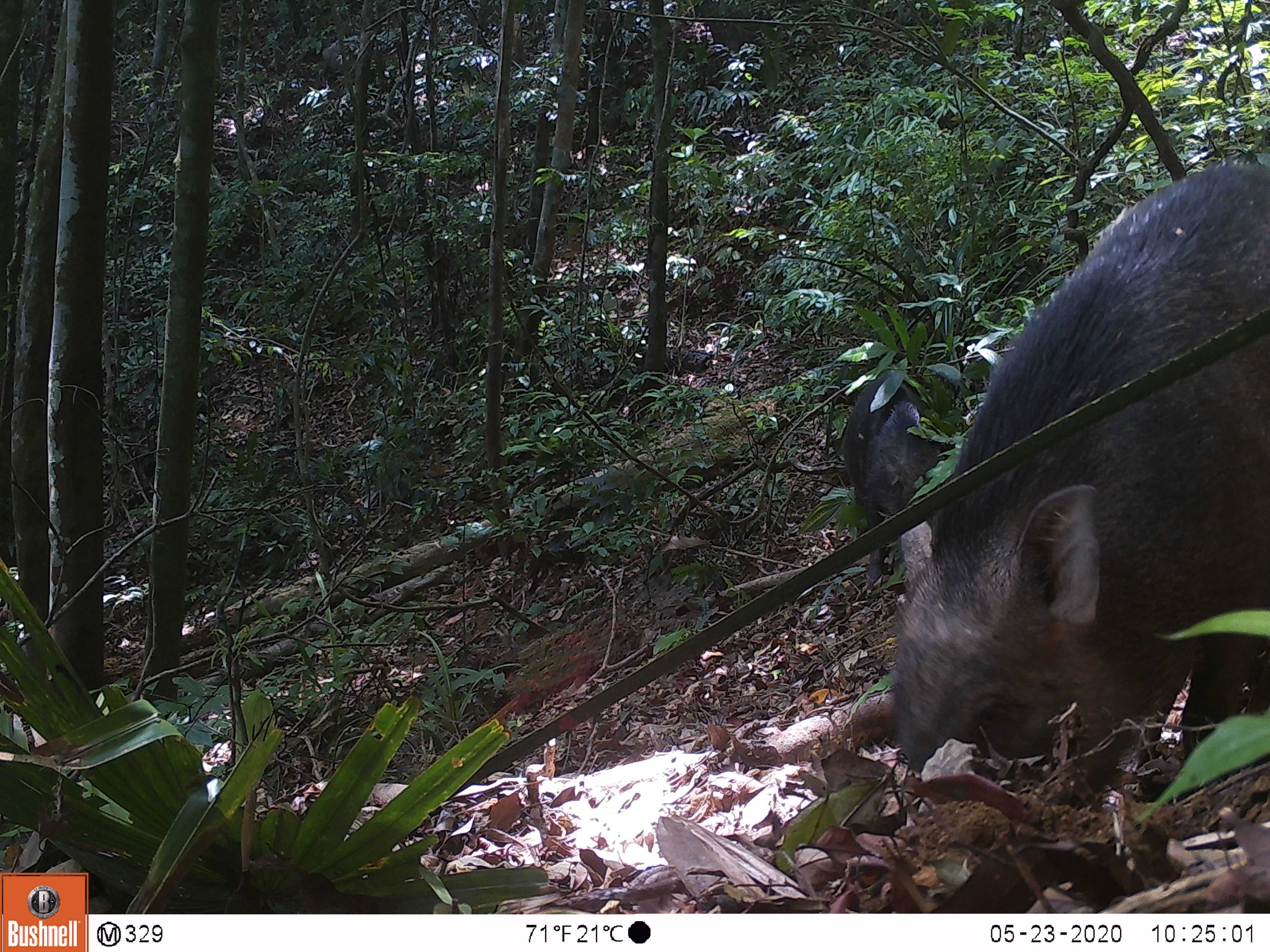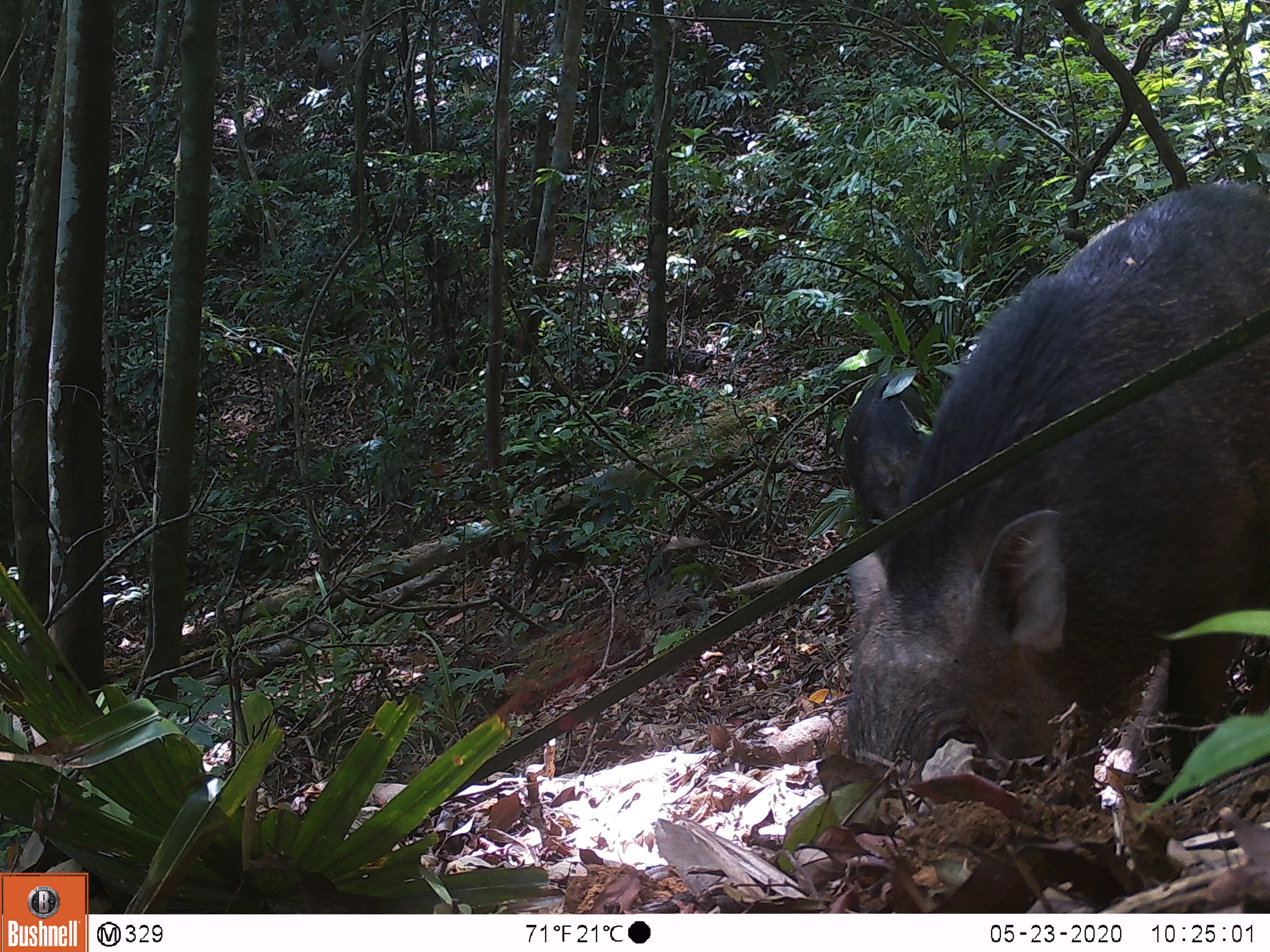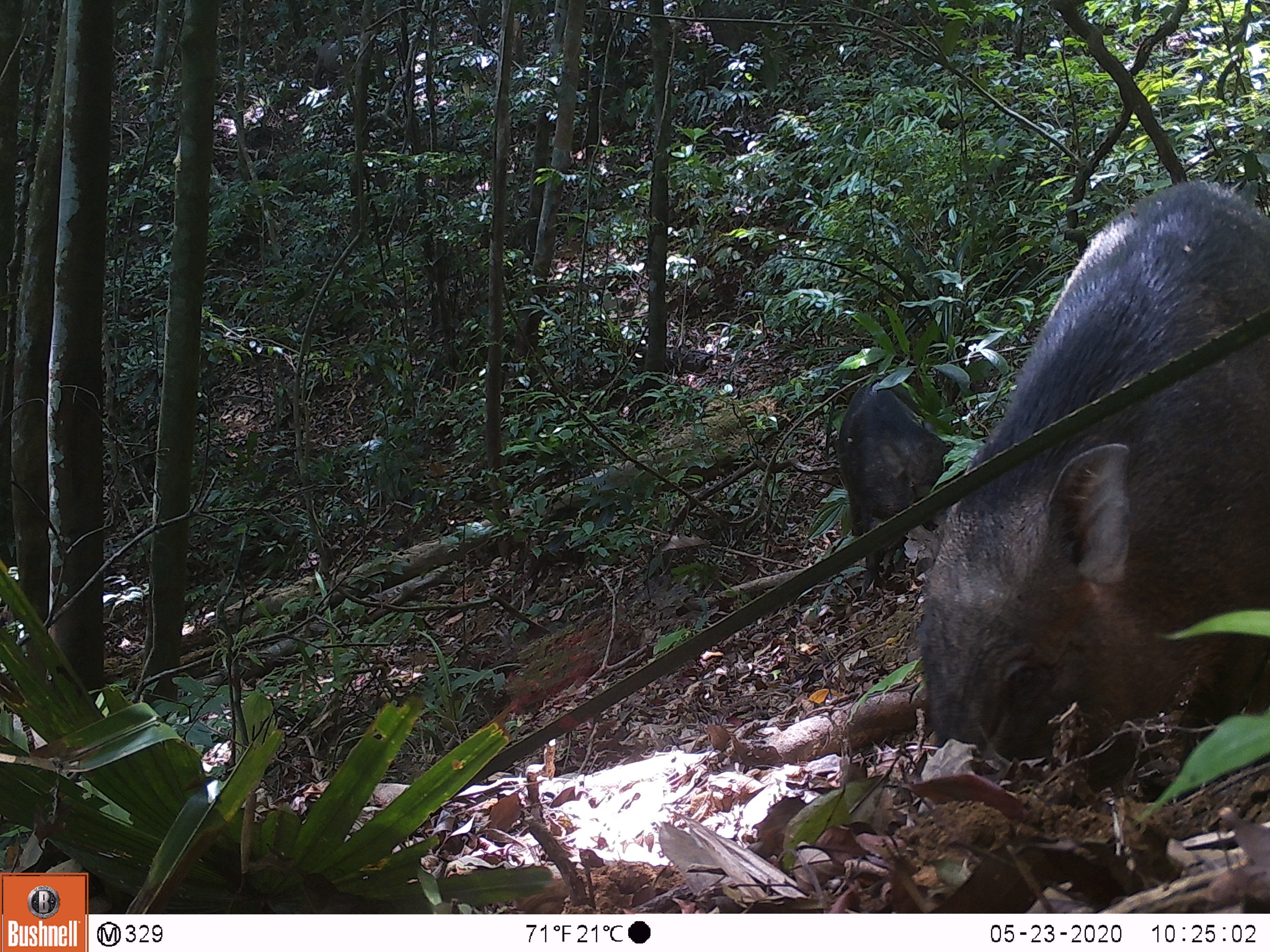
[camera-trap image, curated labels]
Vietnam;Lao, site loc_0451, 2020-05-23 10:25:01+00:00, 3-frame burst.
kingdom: Animalia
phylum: Chordata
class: Mammalia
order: Artiodactyla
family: Suidae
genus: Sus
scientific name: Sus scrofa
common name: eurasian wild pig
Eurasian wild pig (Sus scrofa). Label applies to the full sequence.